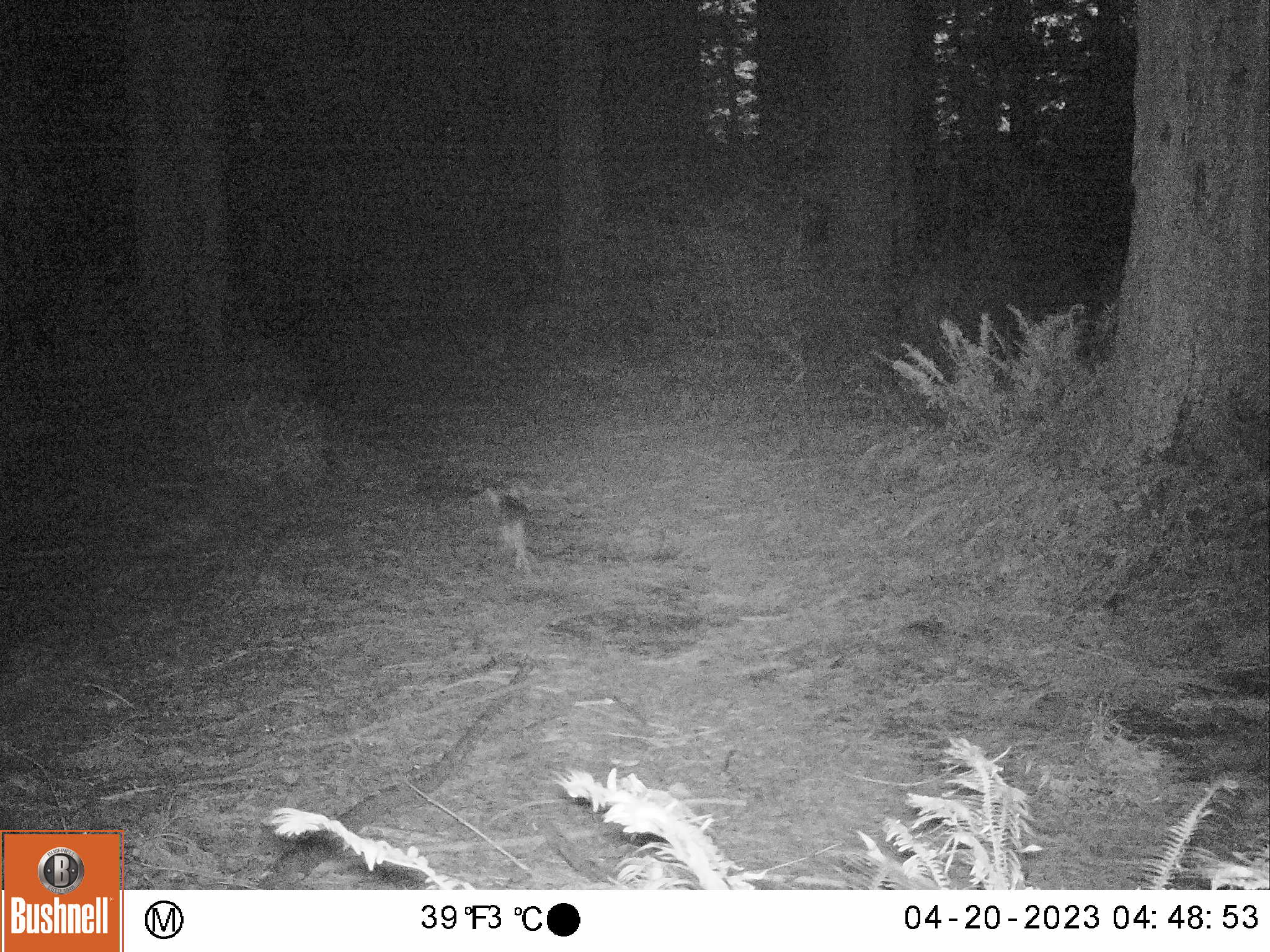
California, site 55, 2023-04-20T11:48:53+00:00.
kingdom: Animalia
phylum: Chordata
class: Mammalia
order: Carnivora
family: Canidae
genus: Urocyon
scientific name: Urocyon cinereoargenteus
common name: gray fox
Gray fox (Urocyon cinereoargenteus).